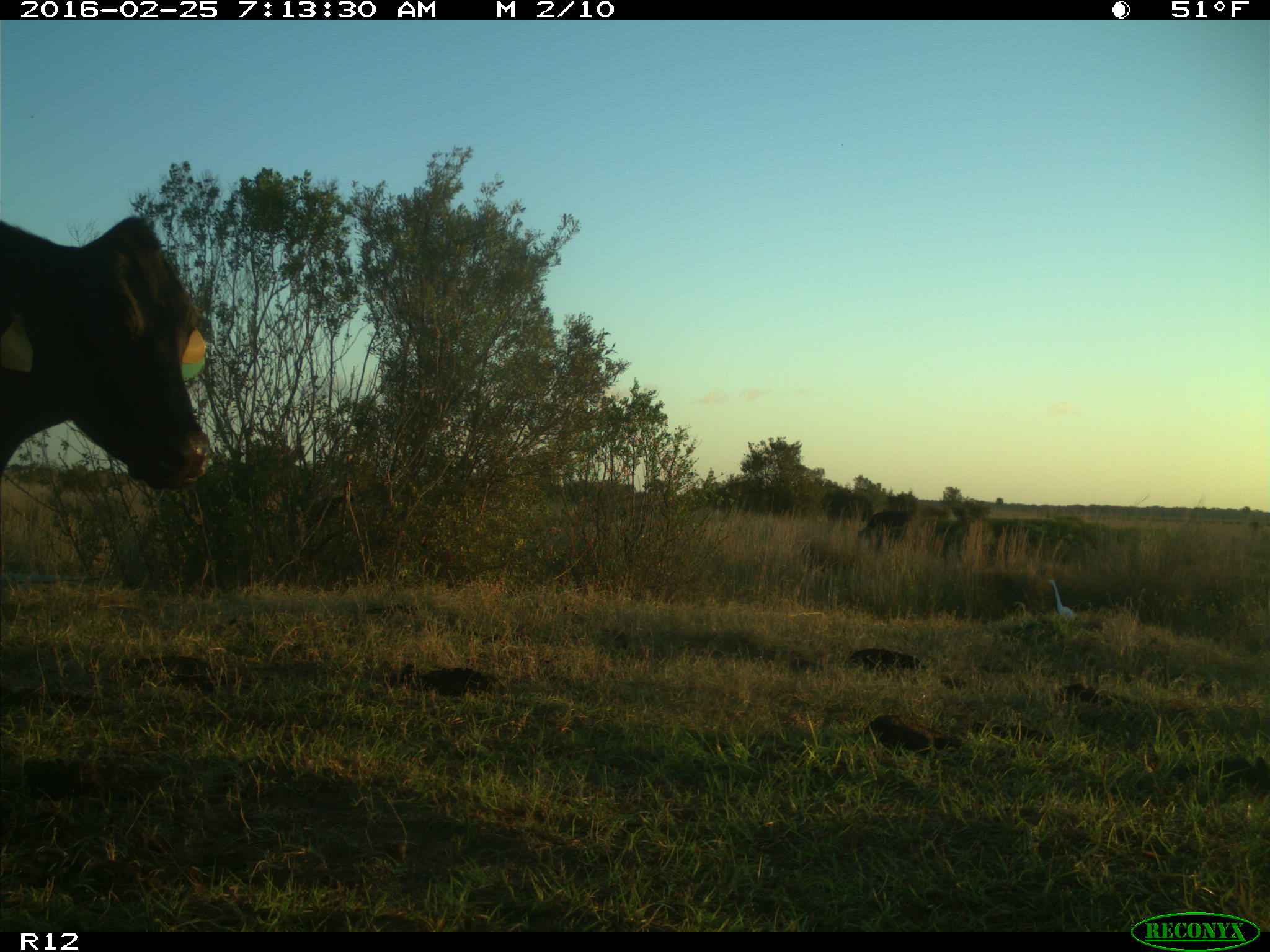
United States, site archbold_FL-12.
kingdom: Animalia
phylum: Chordata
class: Mammalia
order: Artiodactyla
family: Bovidae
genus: Bos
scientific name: Bos taurus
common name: domestic cow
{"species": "Bos taurus (domestic cow)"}